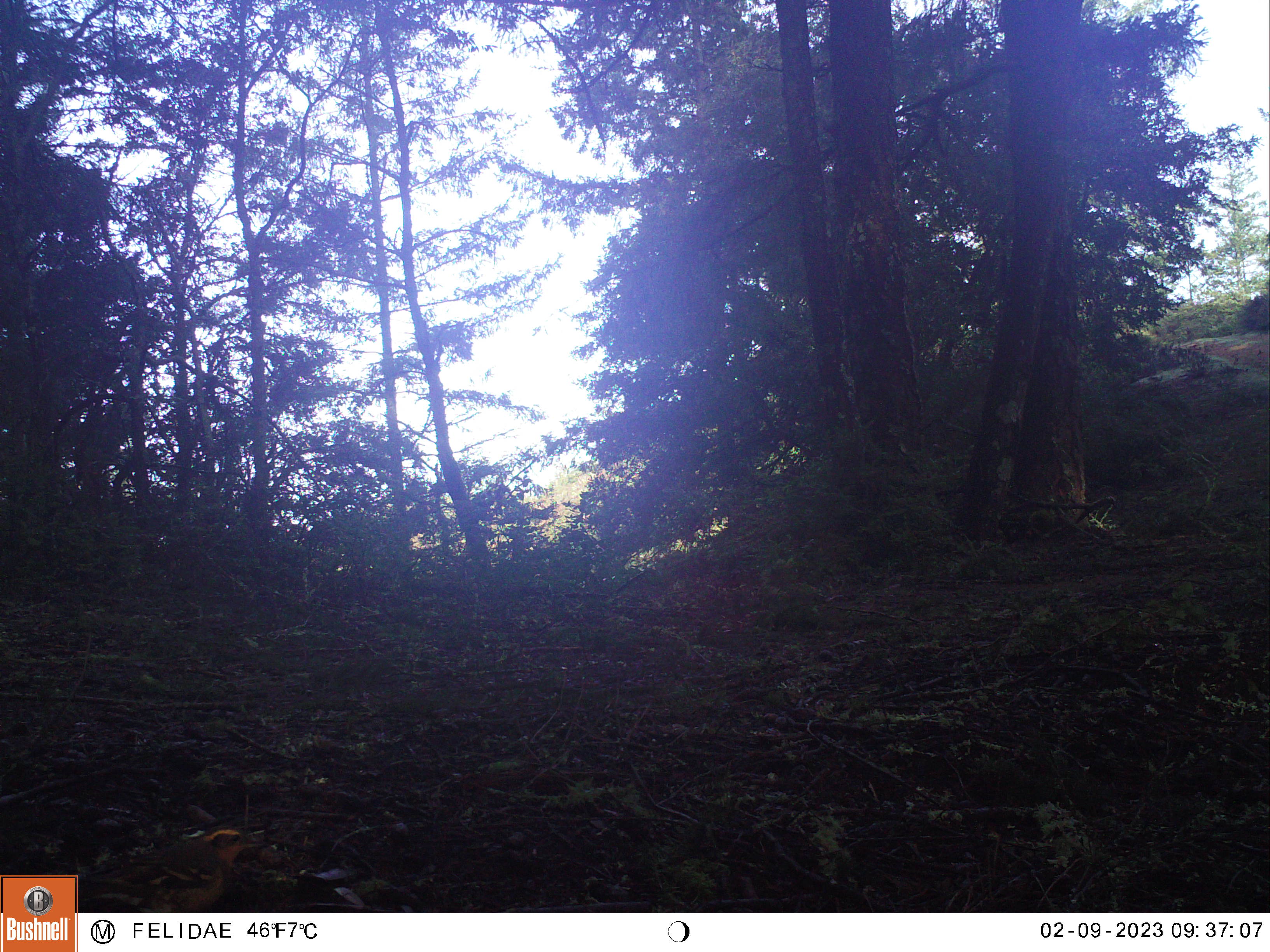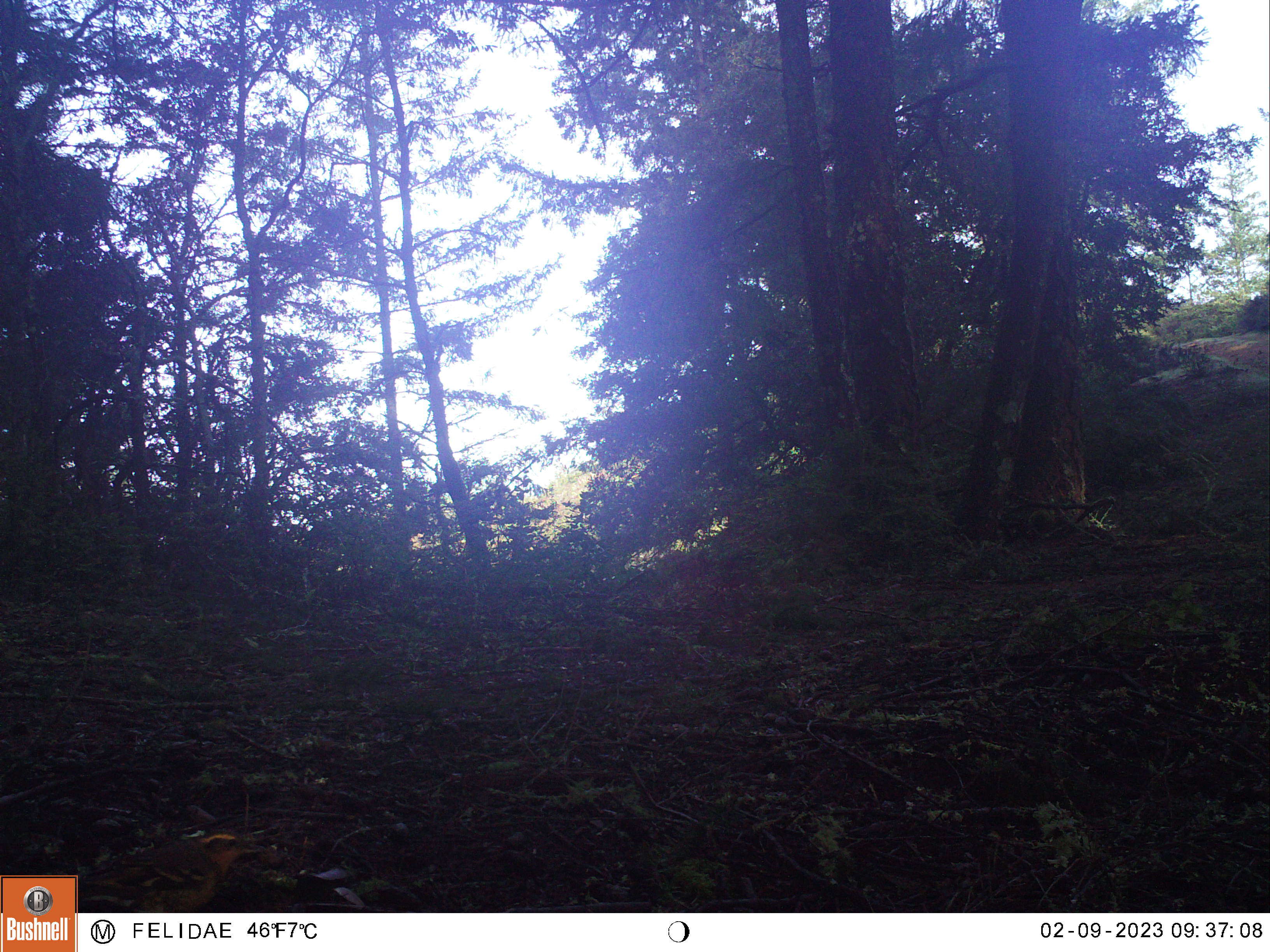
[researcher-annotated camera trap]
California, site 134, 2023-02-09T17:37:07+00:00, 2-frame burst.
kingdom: Animalia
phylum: Chordata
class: Aves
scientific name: Aves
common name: bird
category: unknown bird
Unknown bird (bird) (Aves).